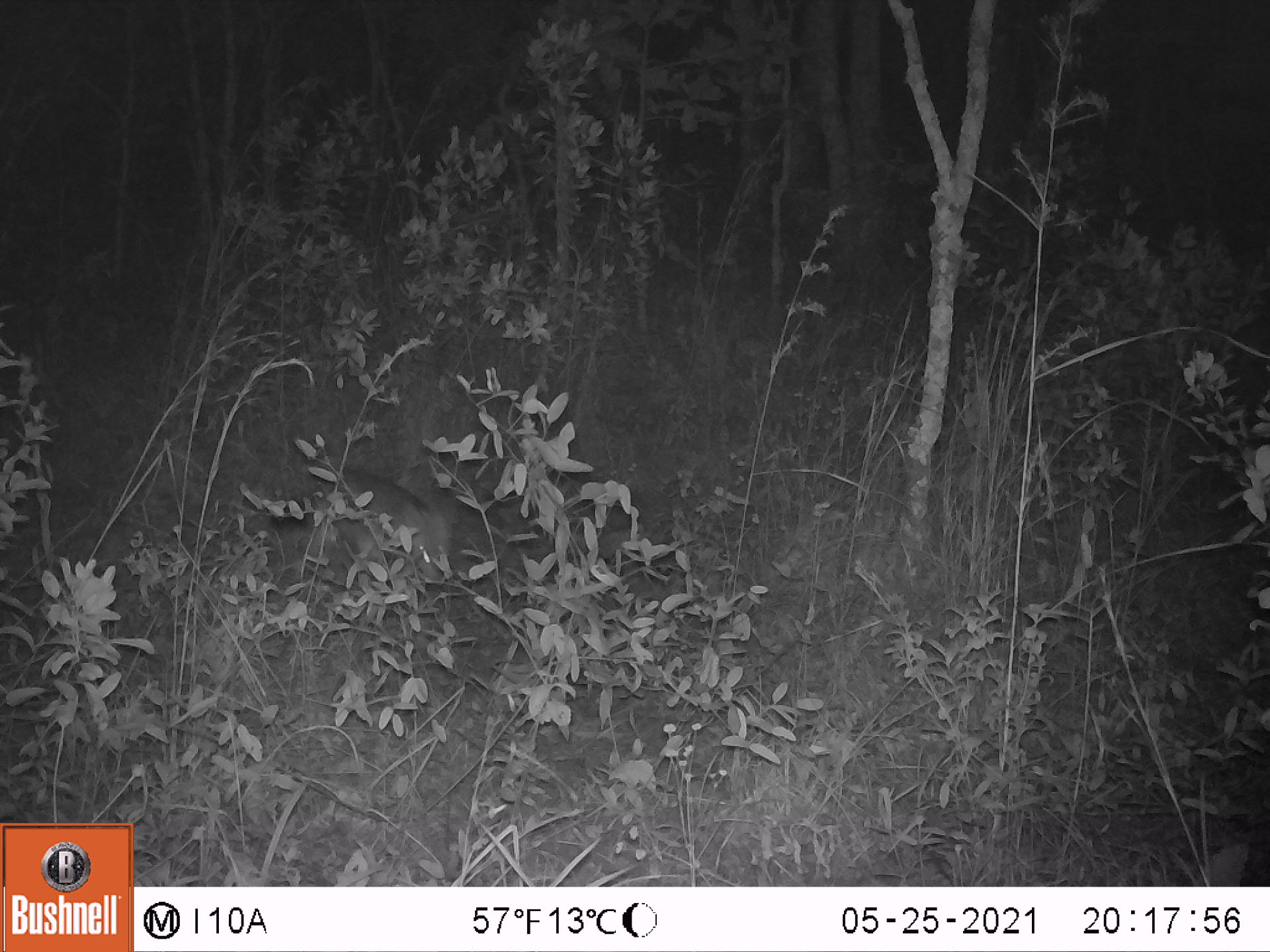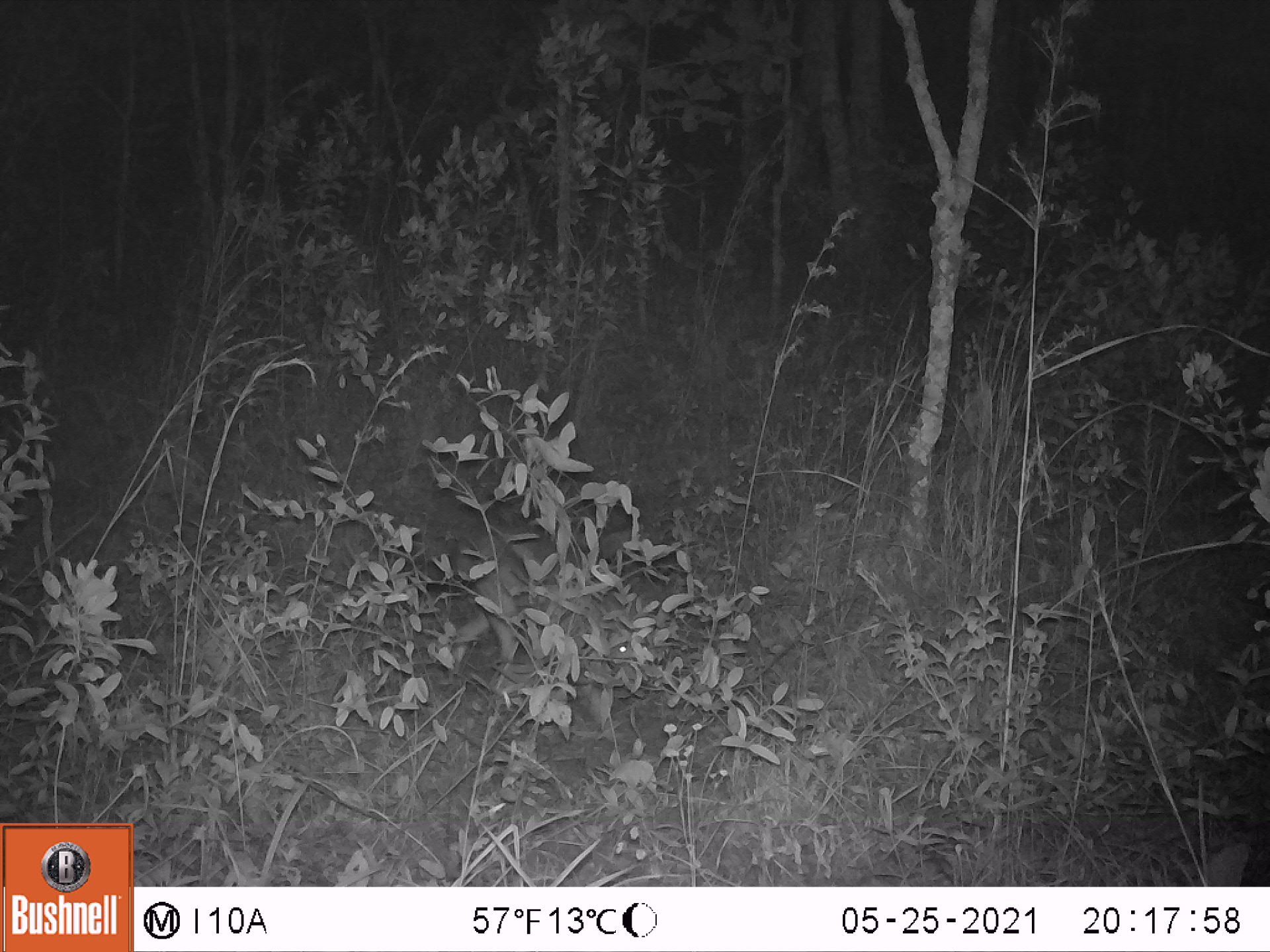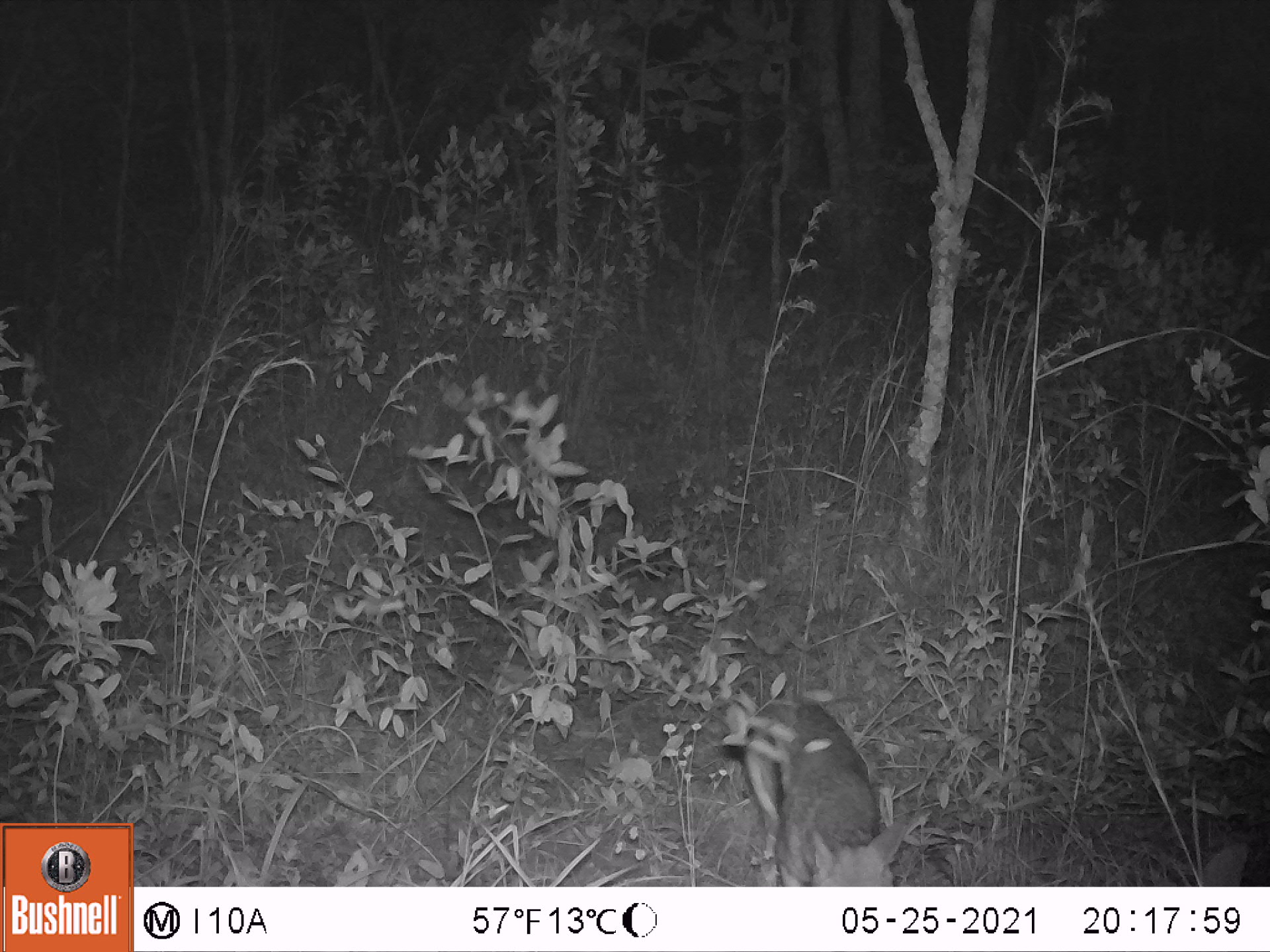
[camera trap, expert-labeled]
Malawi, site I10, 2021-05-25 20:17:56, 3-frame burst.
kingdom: Animalia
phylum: Chordata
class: Mammalia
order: Carnivora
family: Canidae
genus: Lupulella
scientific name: Lupulella adusta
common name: side-striped jackal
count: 1